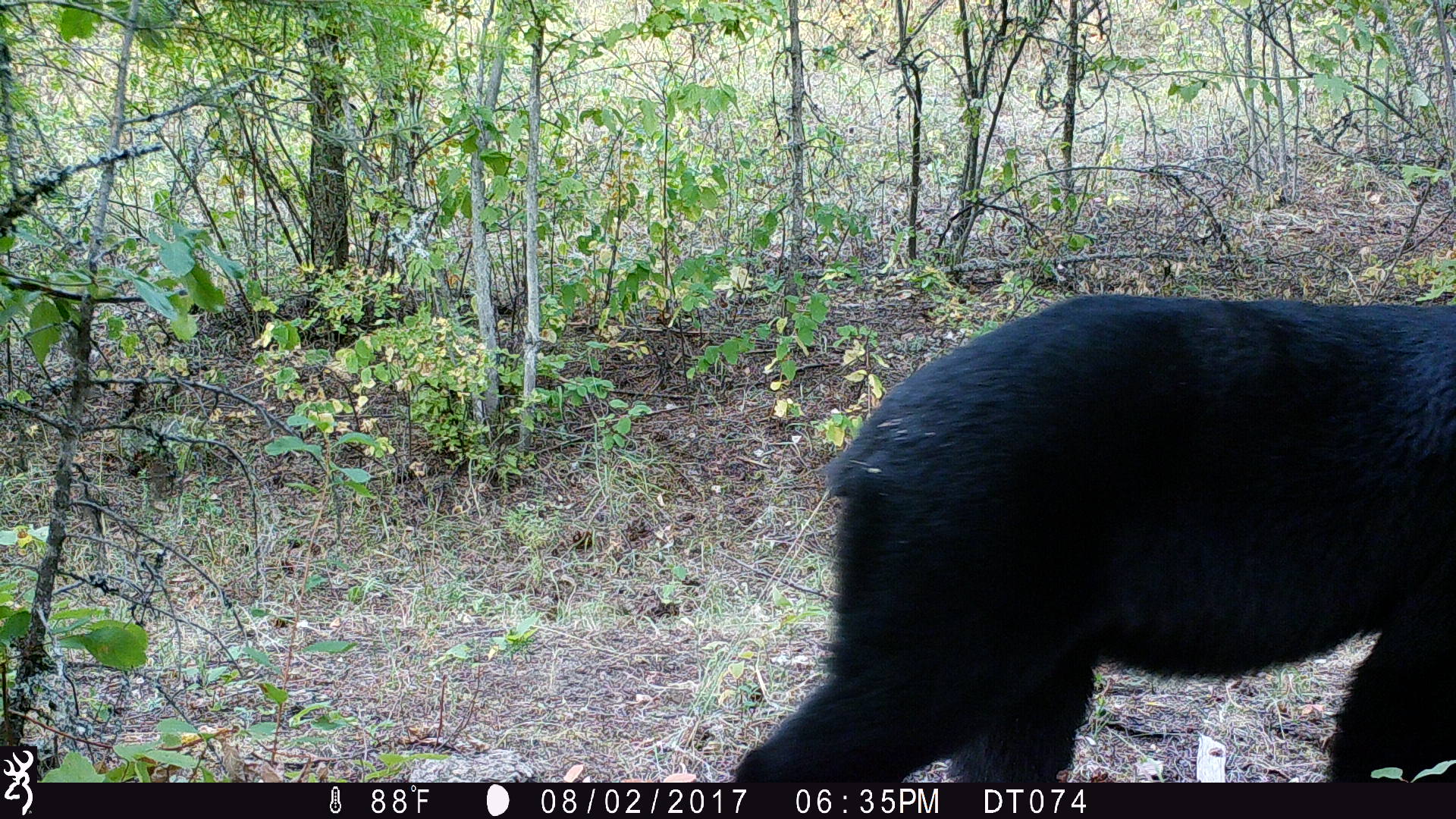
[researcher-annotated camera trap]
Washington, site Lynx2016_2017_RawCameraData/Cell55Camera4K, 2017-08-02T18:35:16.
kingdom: Animalia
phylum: Chordata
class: Mammalia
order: Carnivora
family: Ursidae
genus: Ursus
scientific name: Ursus americanus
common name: american black bear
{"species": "Ursus americanus (american black bear)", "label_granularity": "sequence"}